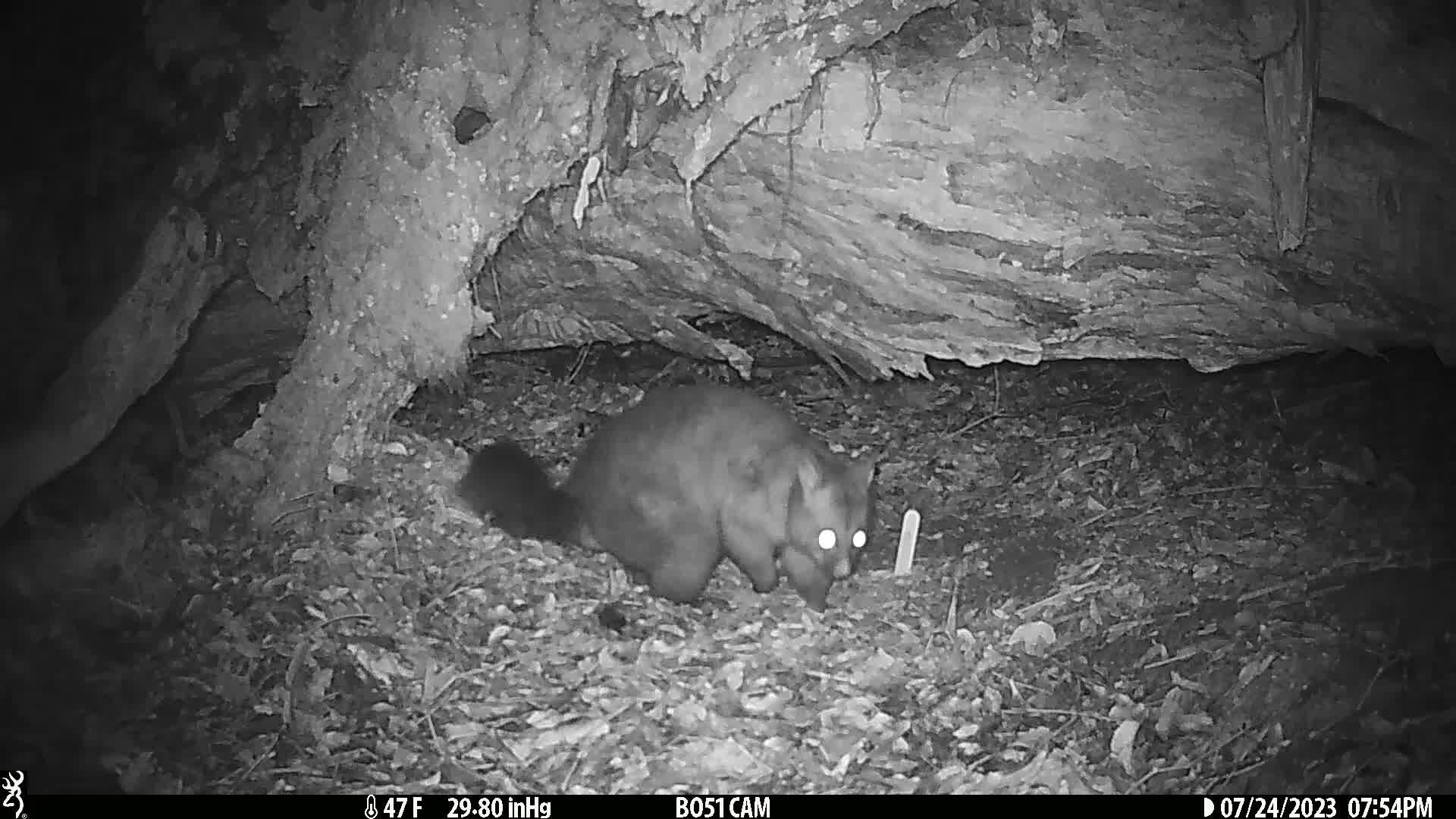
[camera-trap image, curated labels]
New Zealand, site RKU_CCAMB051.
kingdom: Animalia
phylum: Chordata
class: Mammalia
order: Diprotodontia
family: Phalangeridae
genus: Trichosurus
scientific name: Trichosurus vulpecula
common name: common brushtail possum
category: possum